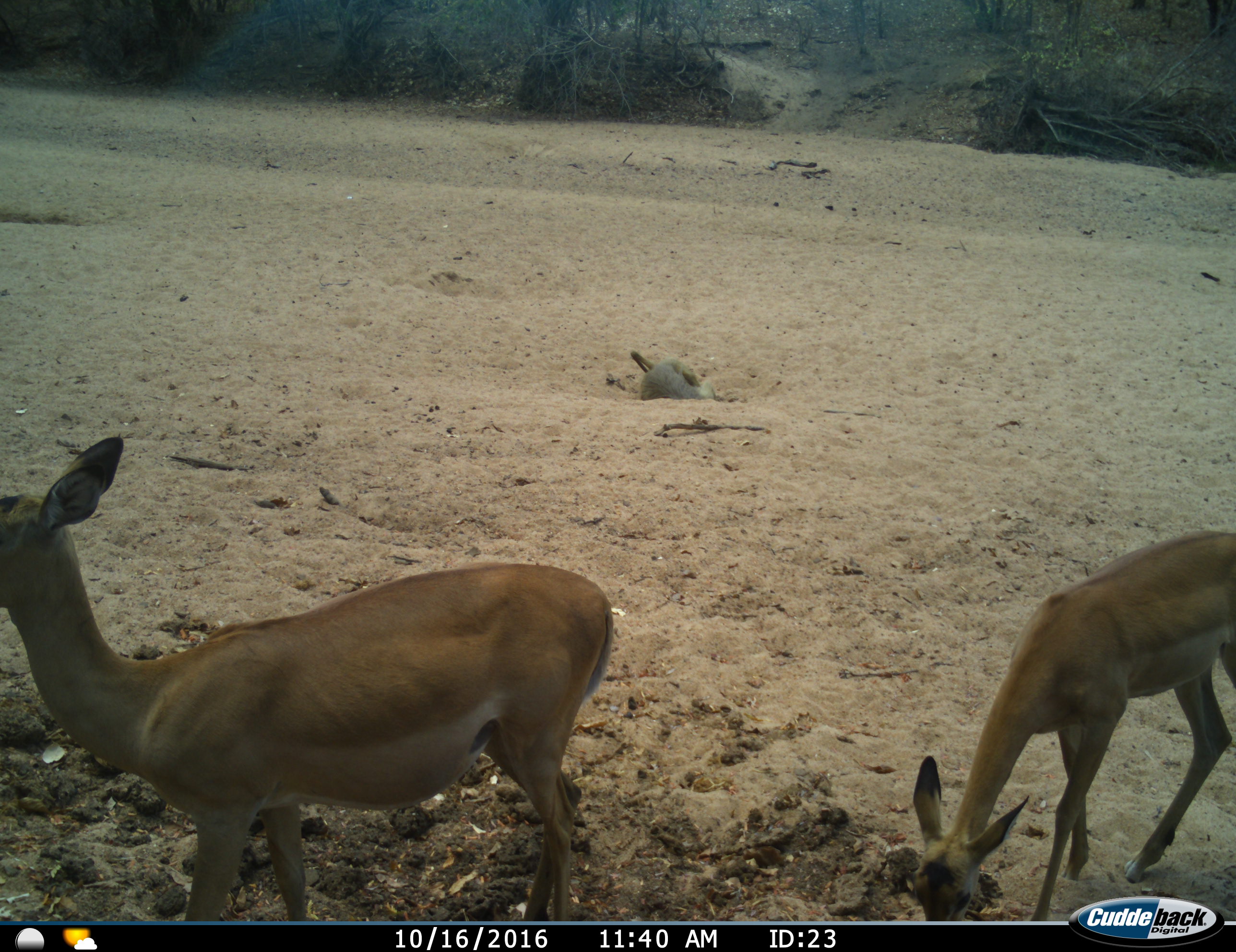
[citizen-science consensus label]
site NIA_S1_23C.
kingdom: Animalia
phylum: Chordata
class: Mammalia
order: Primates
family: Cercopithecidae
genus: Papio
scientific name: Papio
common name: baboon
Baboon (Papio), count 1. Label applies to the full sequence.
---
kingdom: Animalia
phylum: Chordata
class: Mammalia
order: Artiodactyla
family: Bovidae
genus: Aepyceros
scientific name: Aepyceros melampus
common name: impala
Impala (Aepyceros melampus), count 2. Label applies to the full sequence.